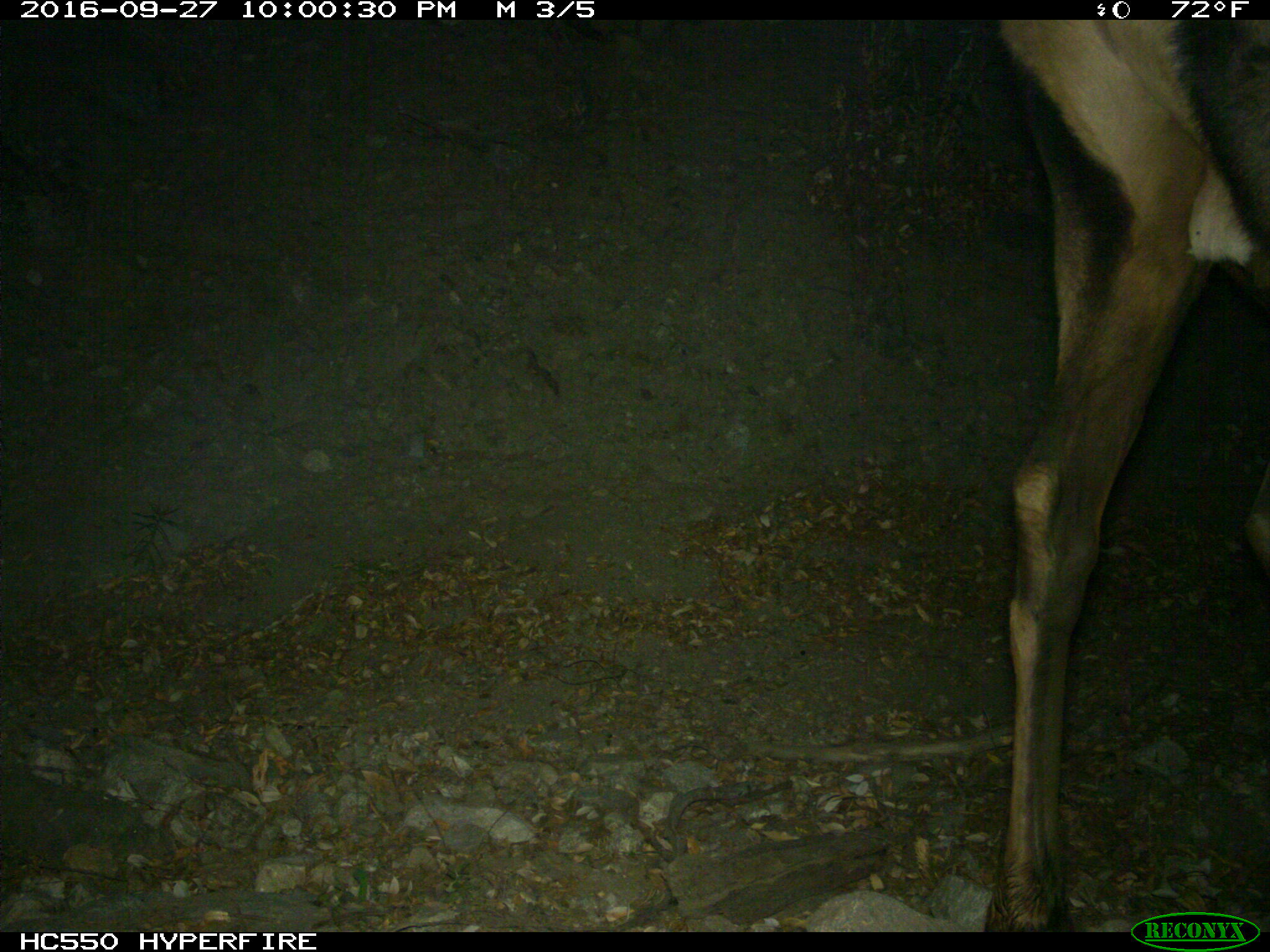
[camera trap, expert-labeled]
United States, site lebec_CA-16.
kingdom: Animalia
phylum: Chordata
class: Mammalia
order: Artiodactyla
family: Cervidae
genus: Cervus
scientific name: Cervus canadensis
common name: elk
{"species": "Cervus canadensis (elk)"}